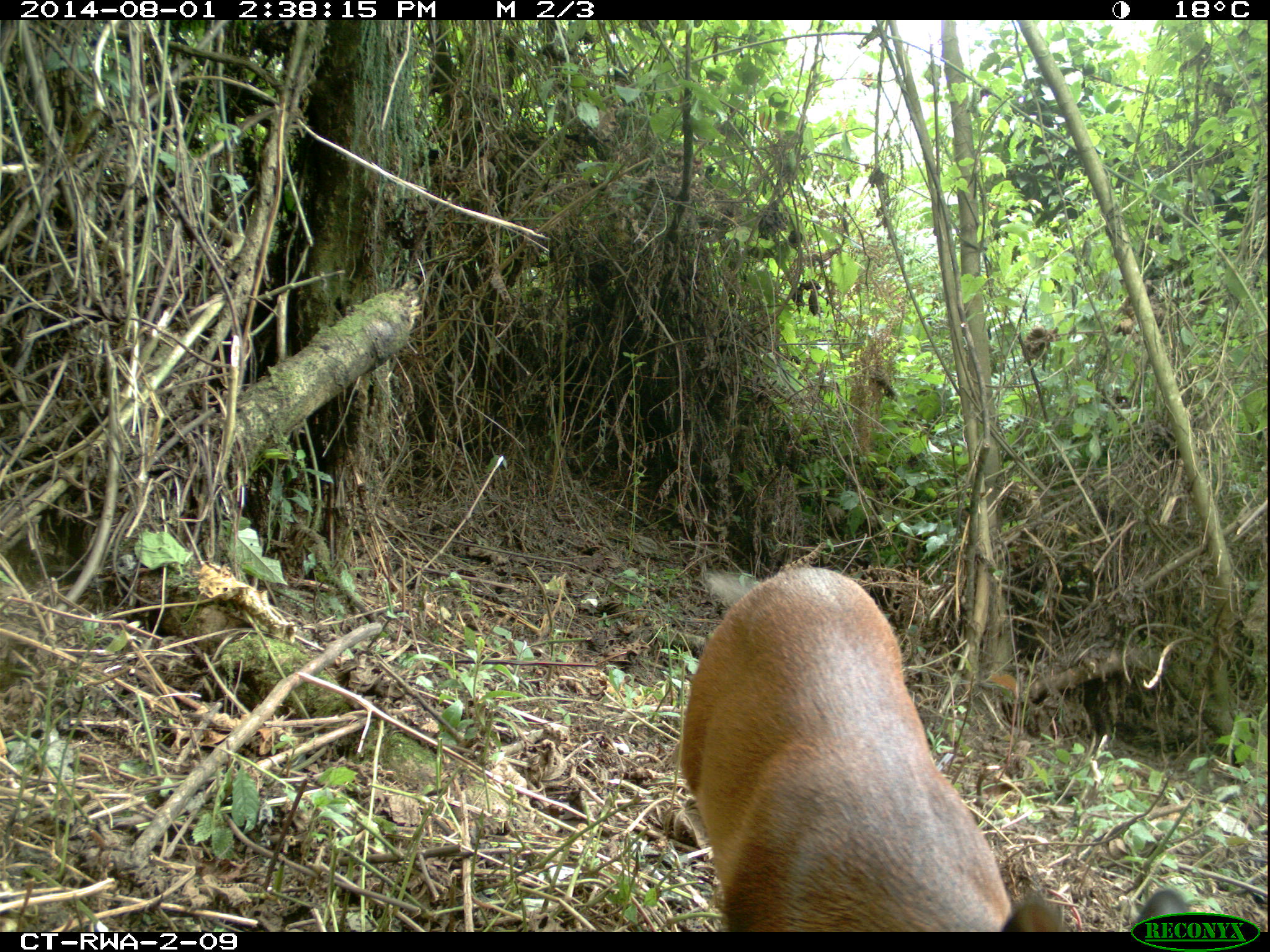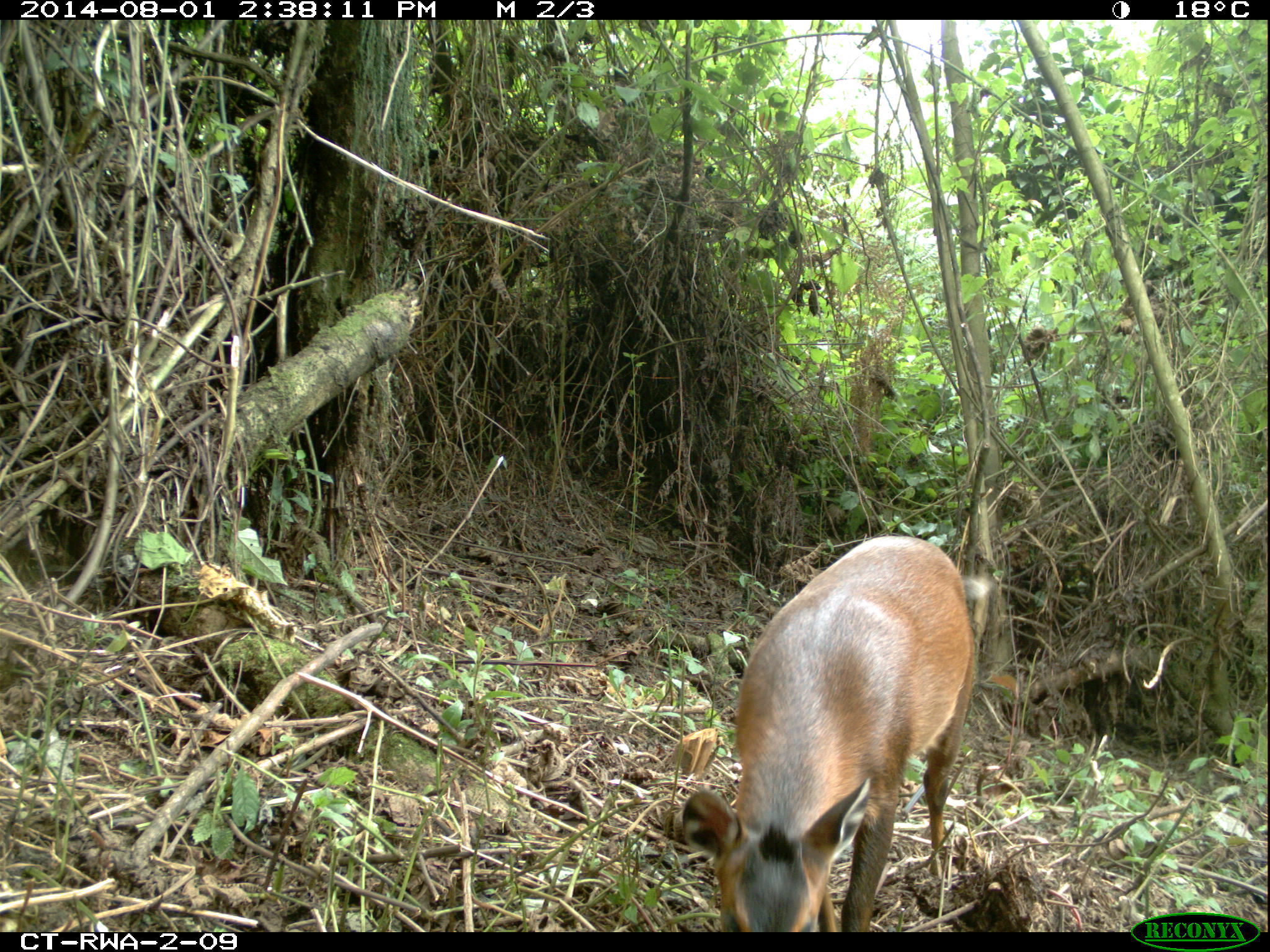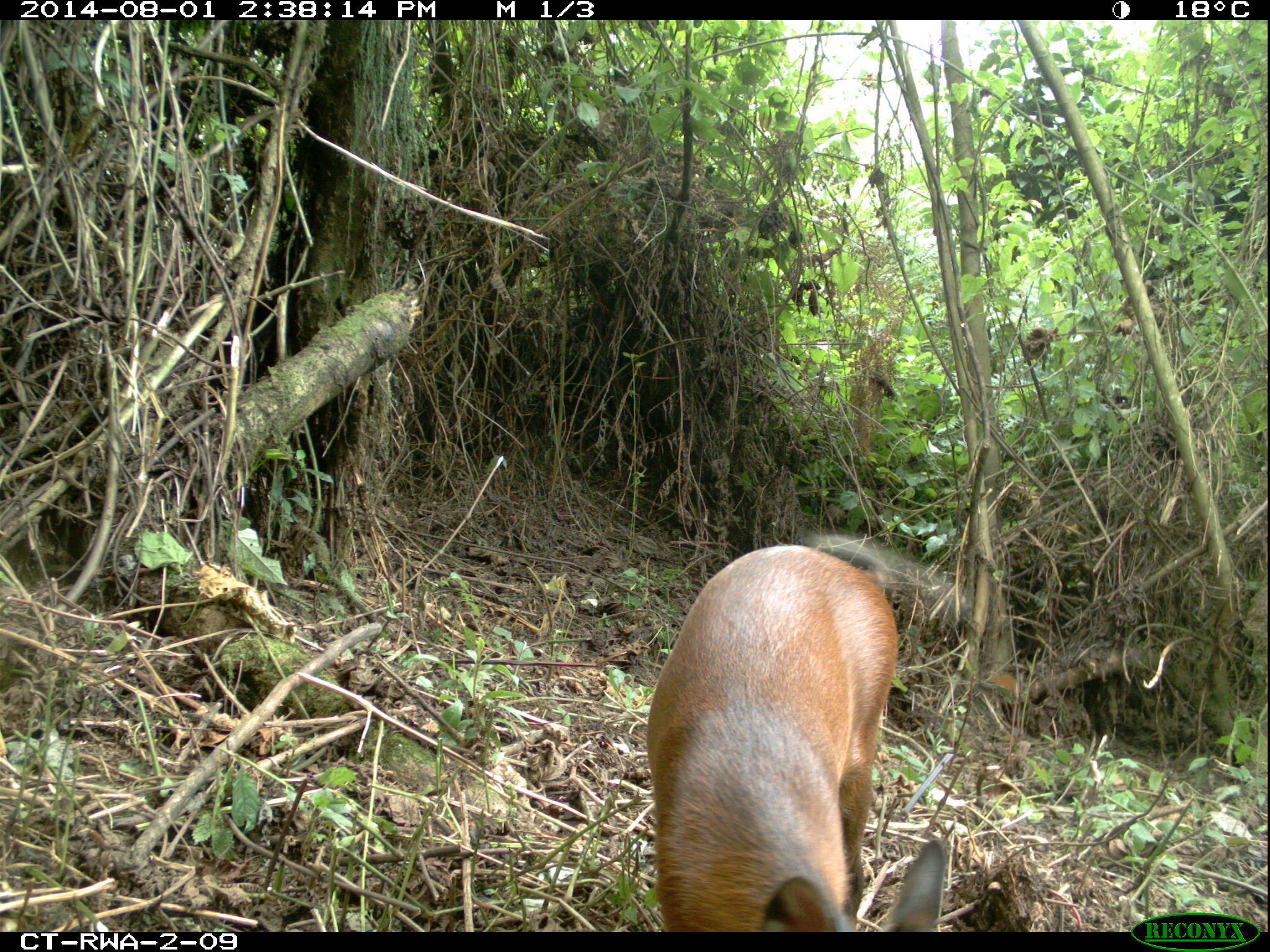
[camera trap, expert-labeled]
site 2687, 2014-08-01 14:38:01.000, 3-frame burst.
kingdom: Animalia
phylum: Chordata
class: Mammalia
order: Artiodactyla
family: Bovidae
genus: Cephalophus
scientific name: Cephalophus nigrifrons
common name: black-fronted duiker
Cephalophus nigrifrons (black-fronted duiker), count 1.